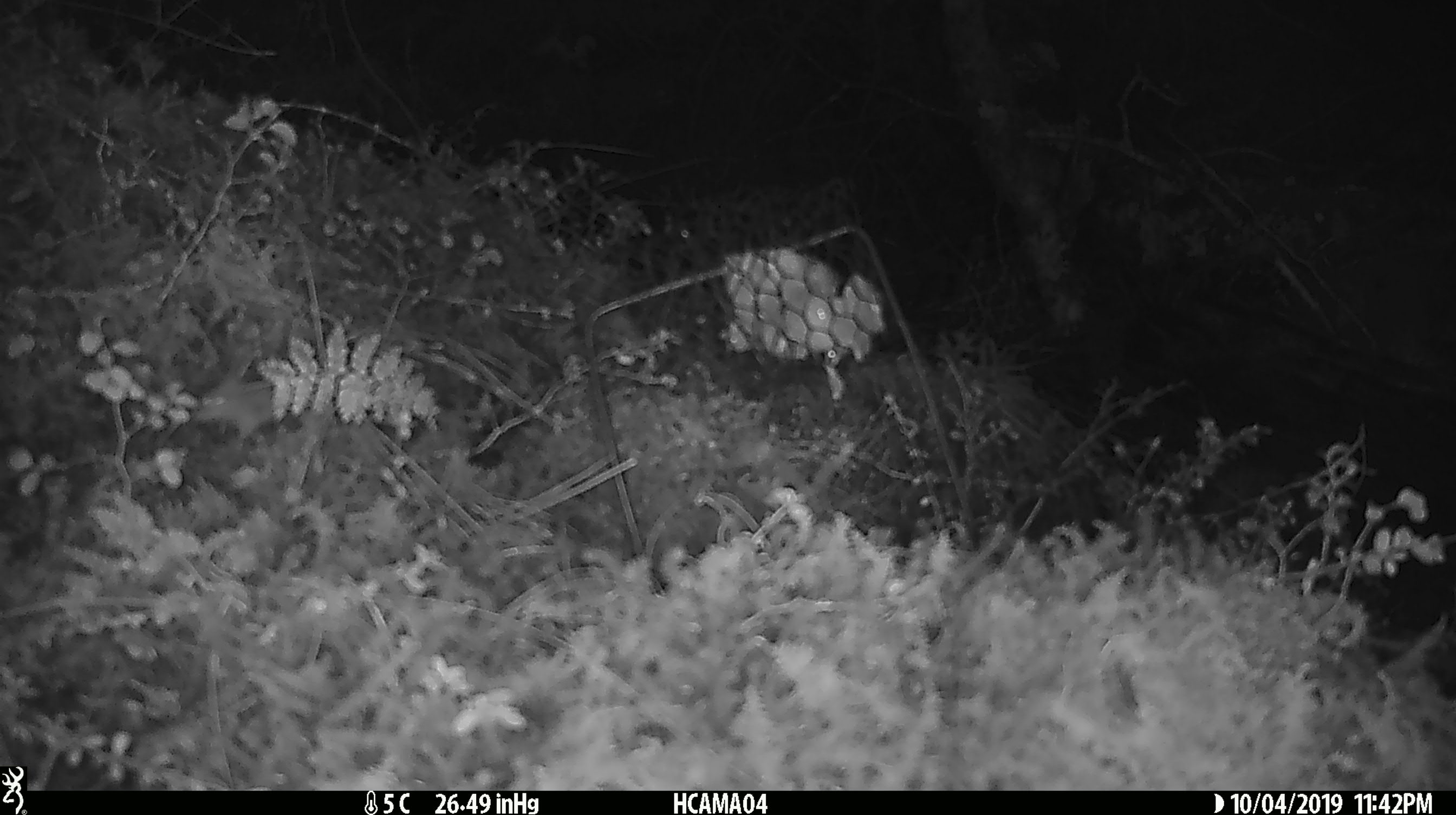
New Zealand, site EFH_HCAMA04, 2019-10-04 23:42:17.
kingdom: Animalia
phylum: Chordata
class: Mammalia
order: Rodentia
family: Muridae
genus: Mus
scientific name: Mus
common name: mouse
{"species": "mouse (Mus)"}